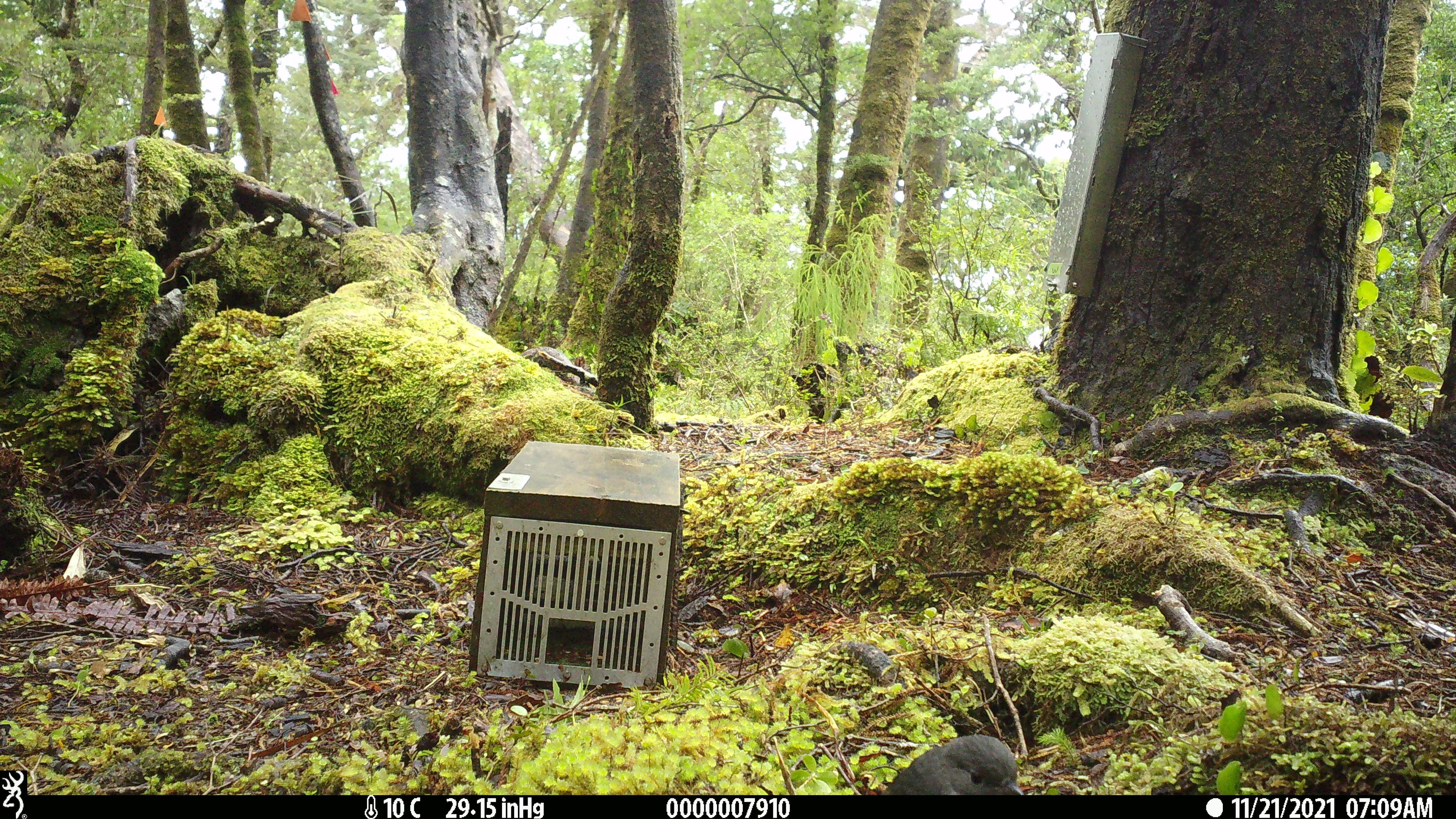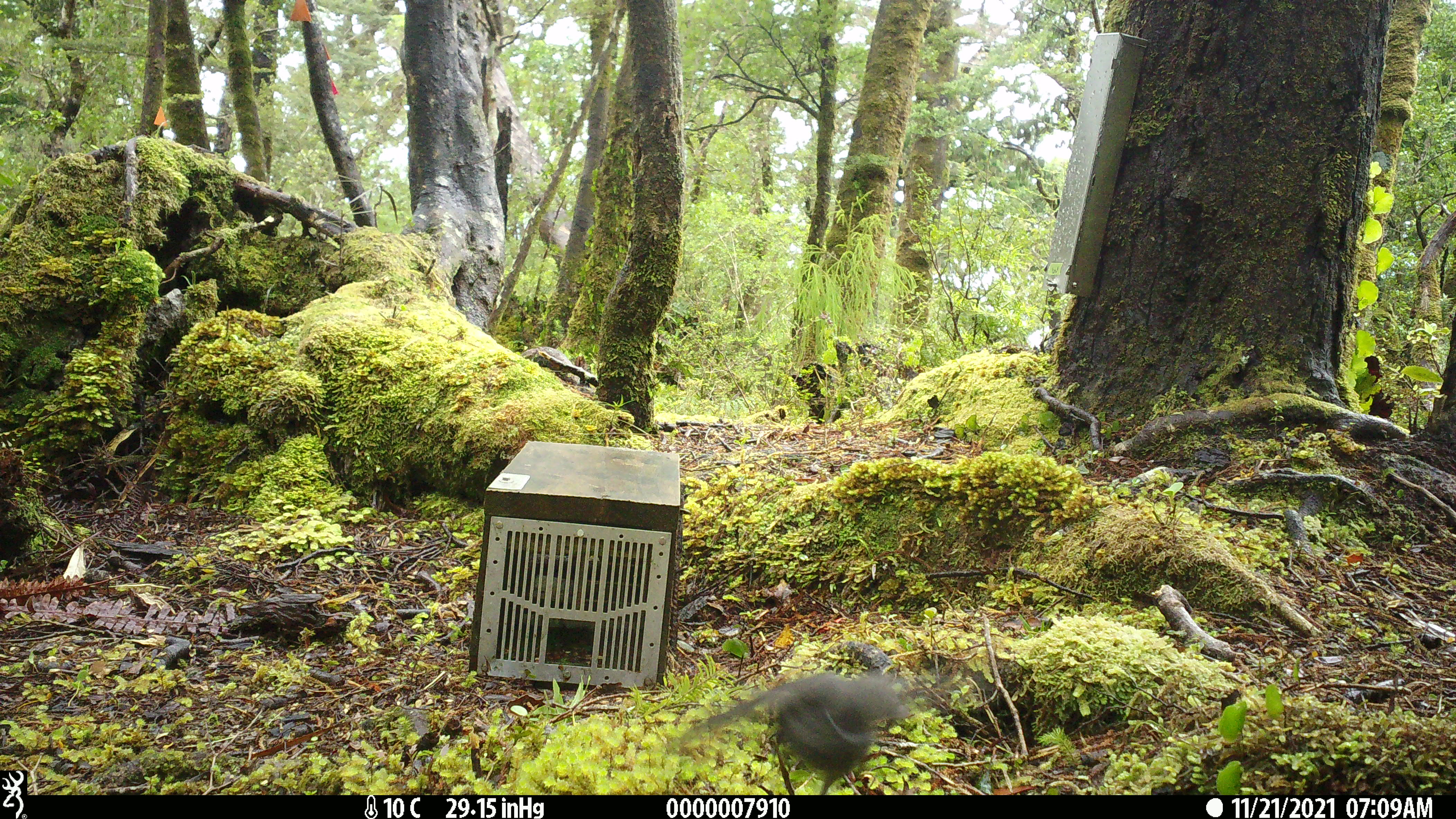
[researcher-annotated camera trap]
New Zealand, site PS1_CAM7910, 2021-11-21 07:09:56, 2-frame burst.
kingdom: Animalia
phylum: Chordata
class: Aves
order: Passeriformes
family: Petroicidae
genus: Petroica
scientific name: Petroica australis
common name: new zealand robin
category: robin